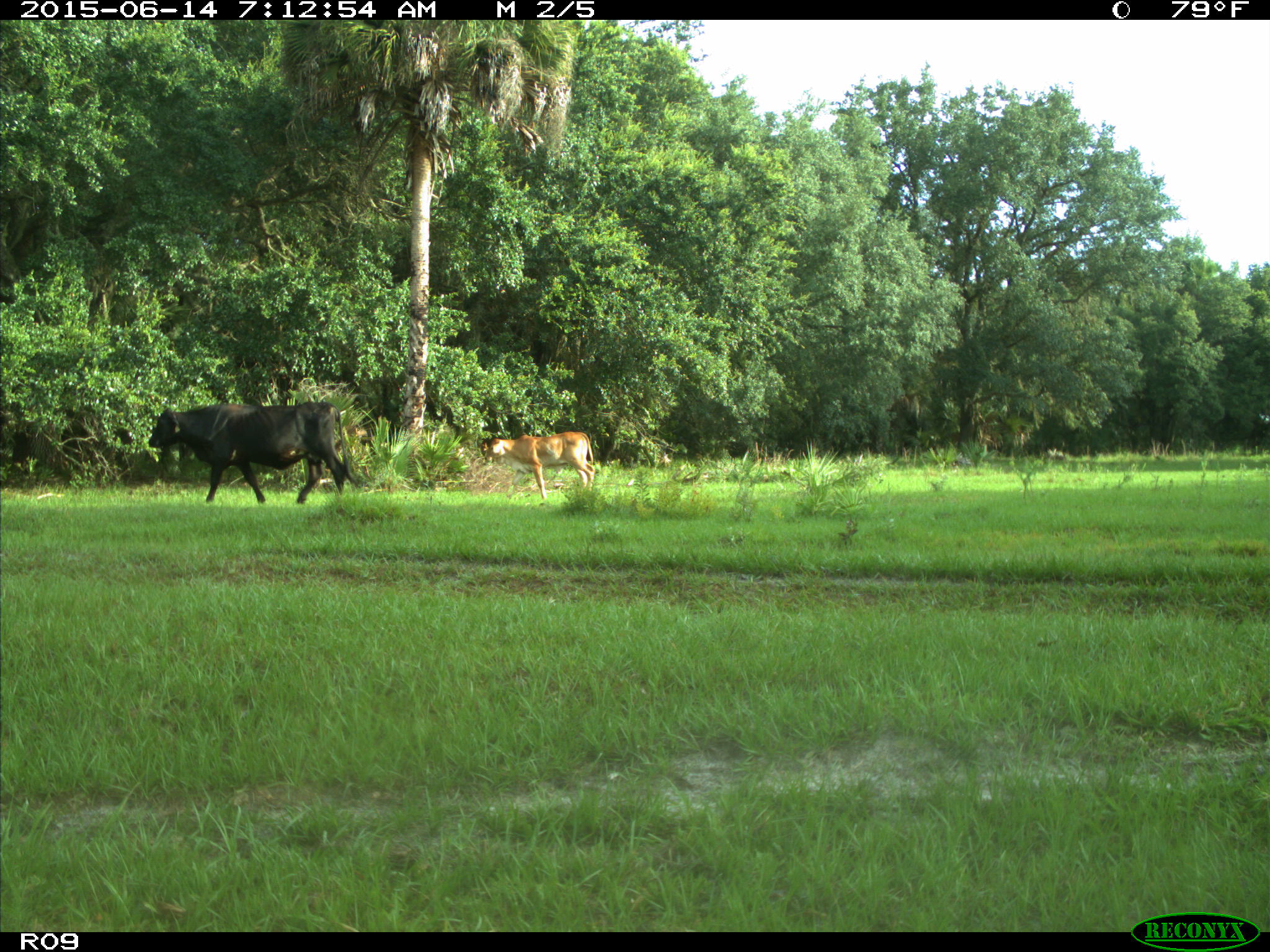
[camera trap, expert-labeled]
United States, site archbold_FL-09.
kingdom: Animalia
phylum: Chordata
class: Mammalia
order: Artiodactyla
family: Bovidae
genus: Bos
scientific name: Bos taurus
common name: domestic cow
Bos taurus (domestic cow).